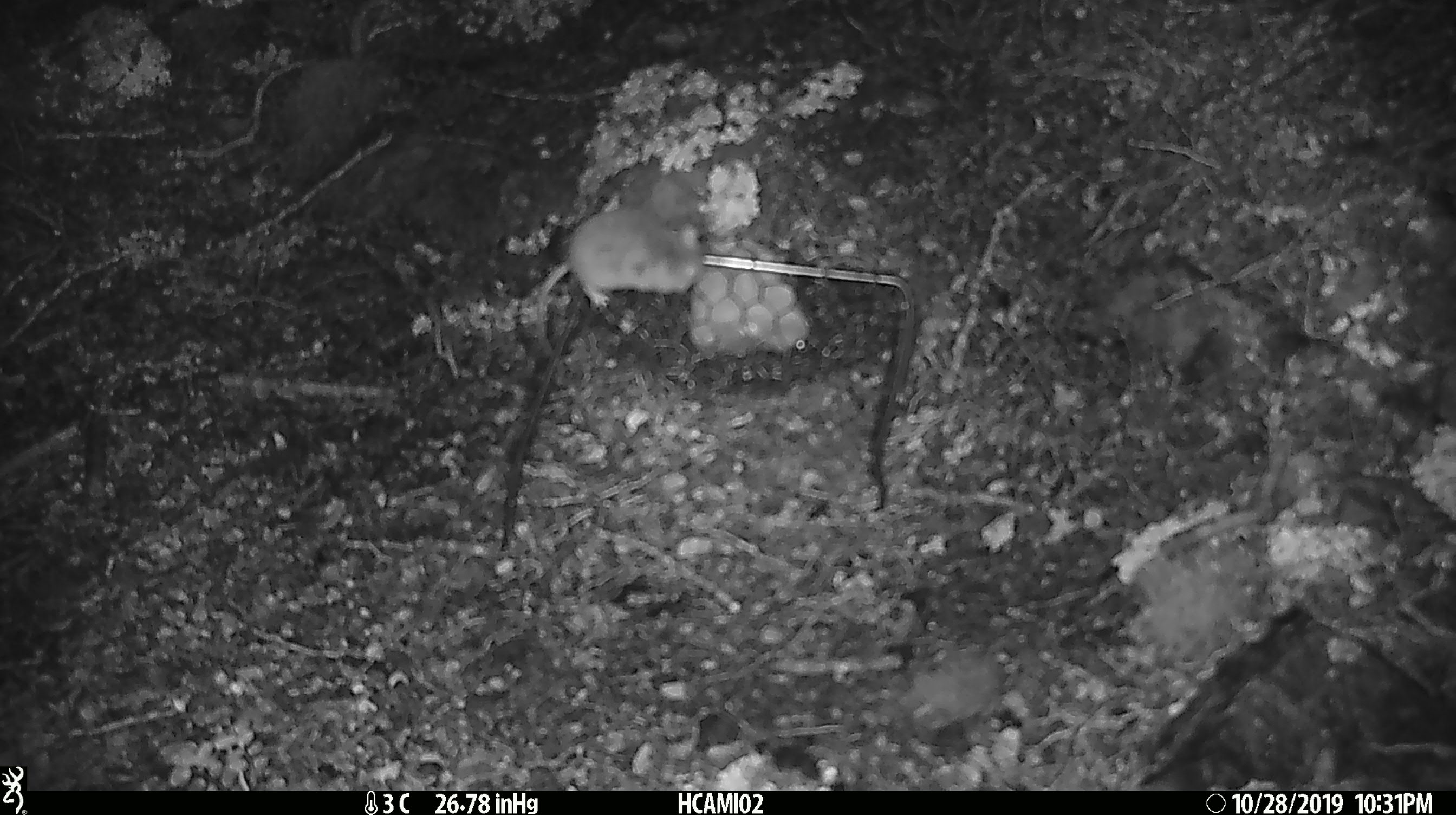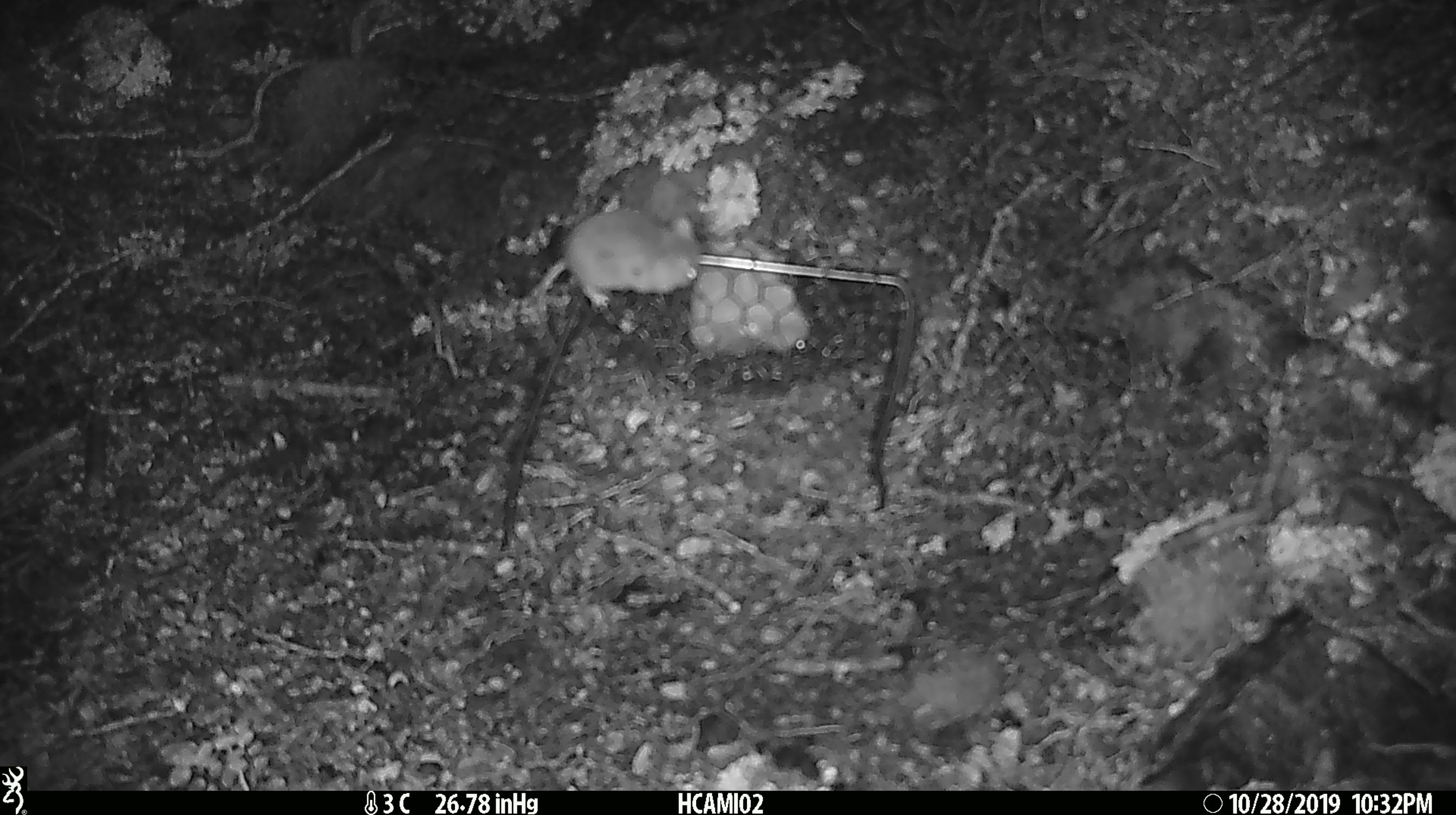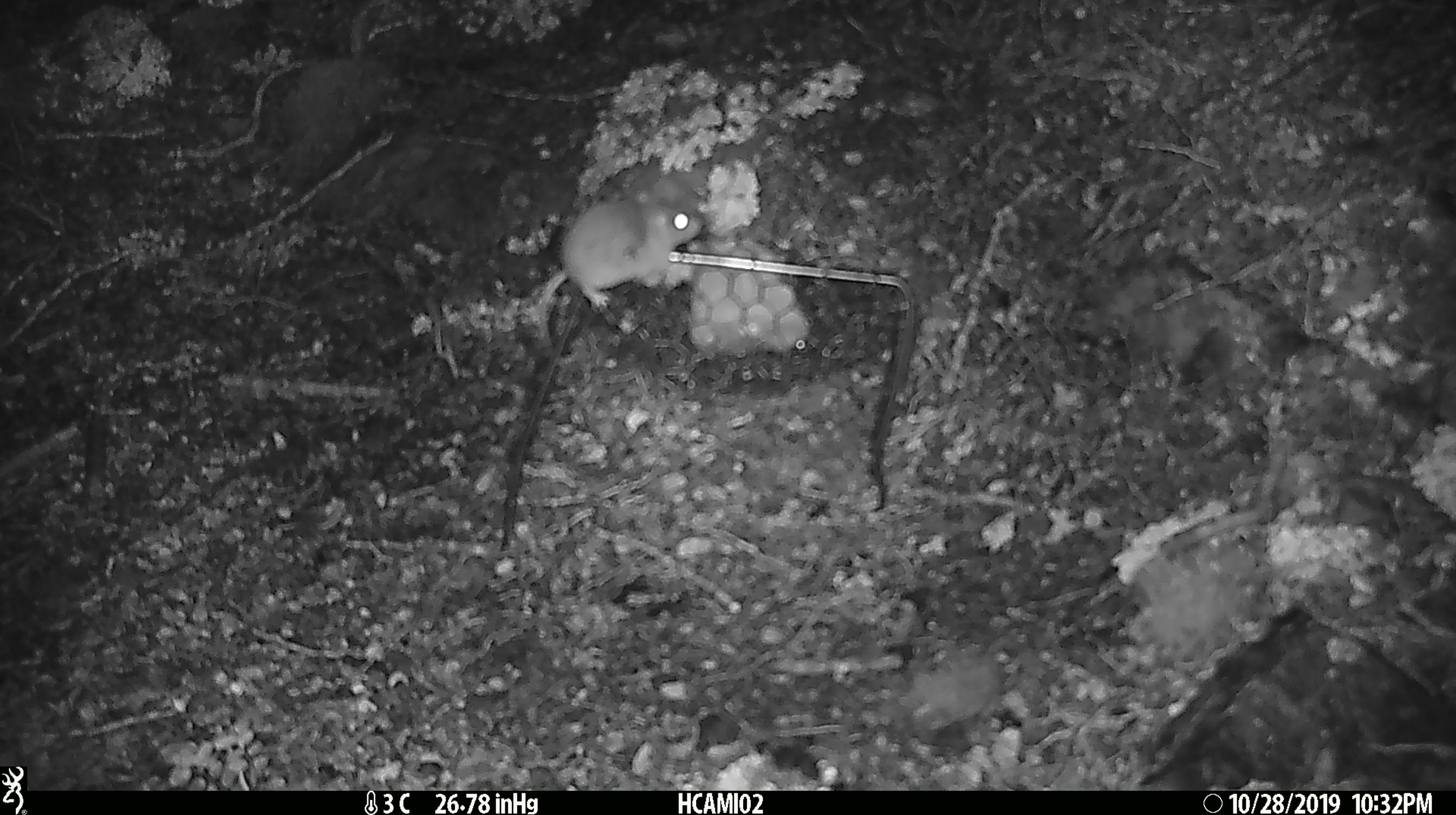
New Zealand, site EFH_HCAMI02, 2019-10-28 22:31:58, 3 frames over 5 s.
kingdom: Animalia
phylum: Chordata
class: Mammalia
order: Rodentia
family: Muridae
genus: Mus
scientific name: Mus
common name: mouse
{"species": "mouse (Mus)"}